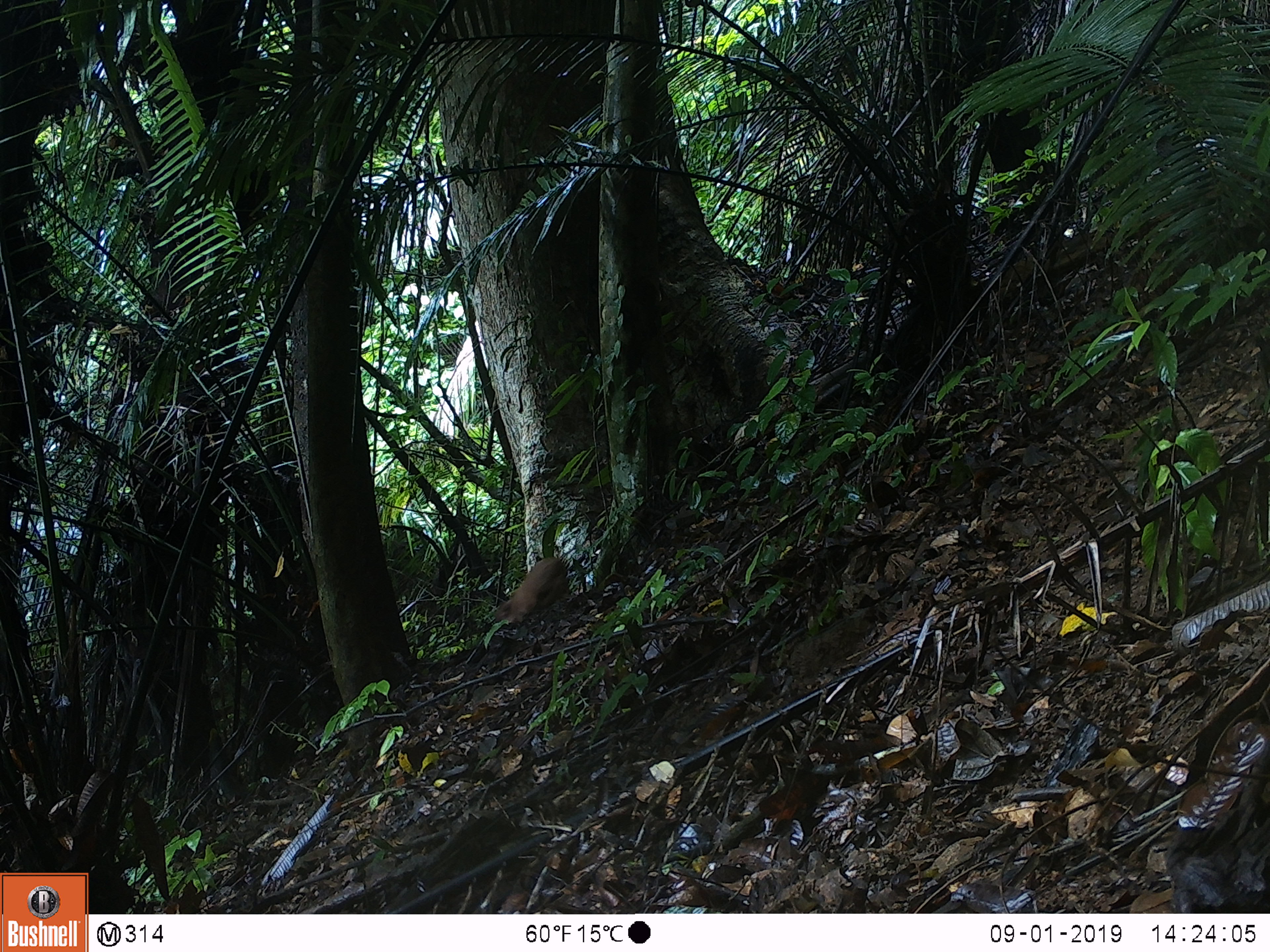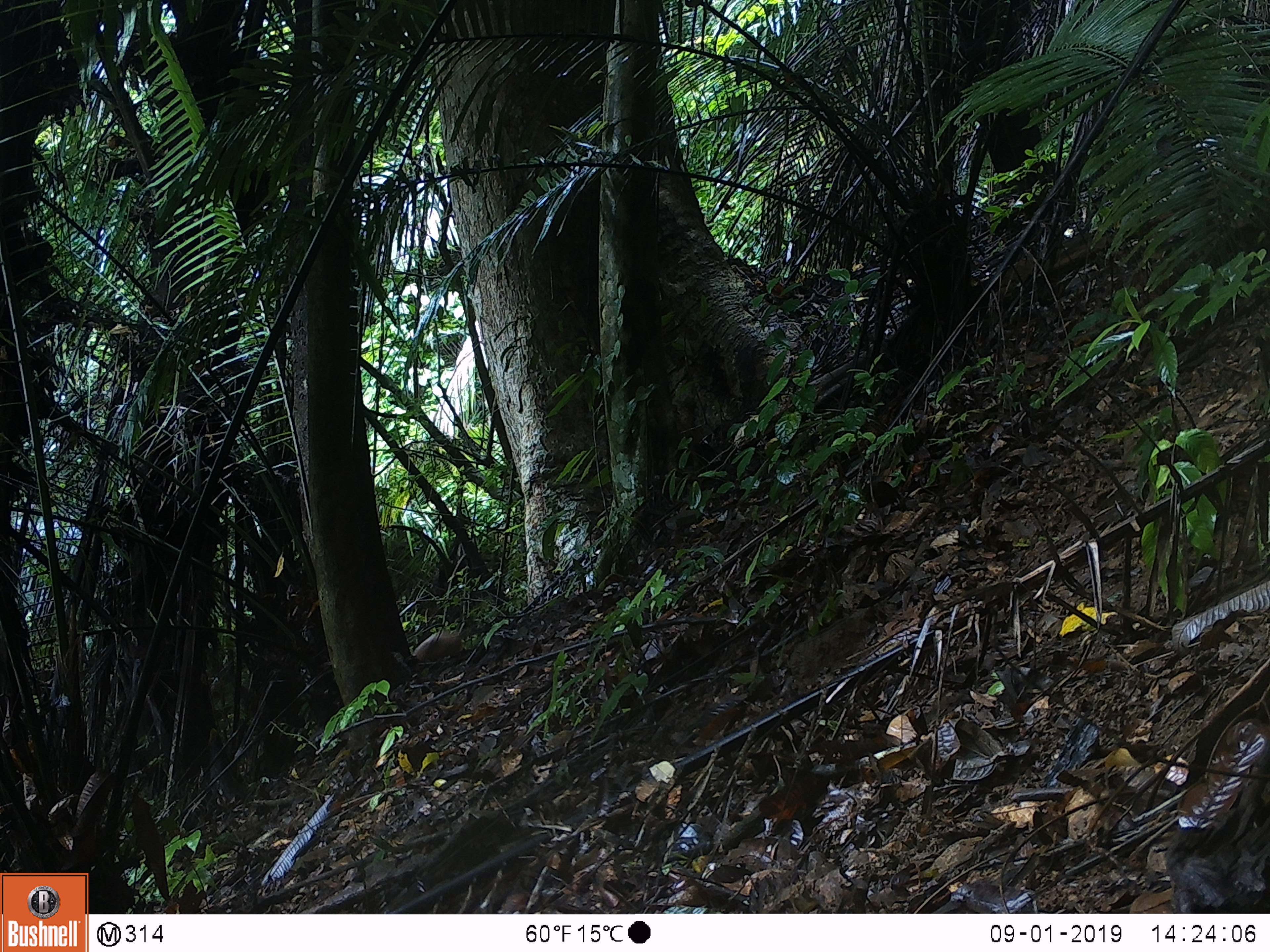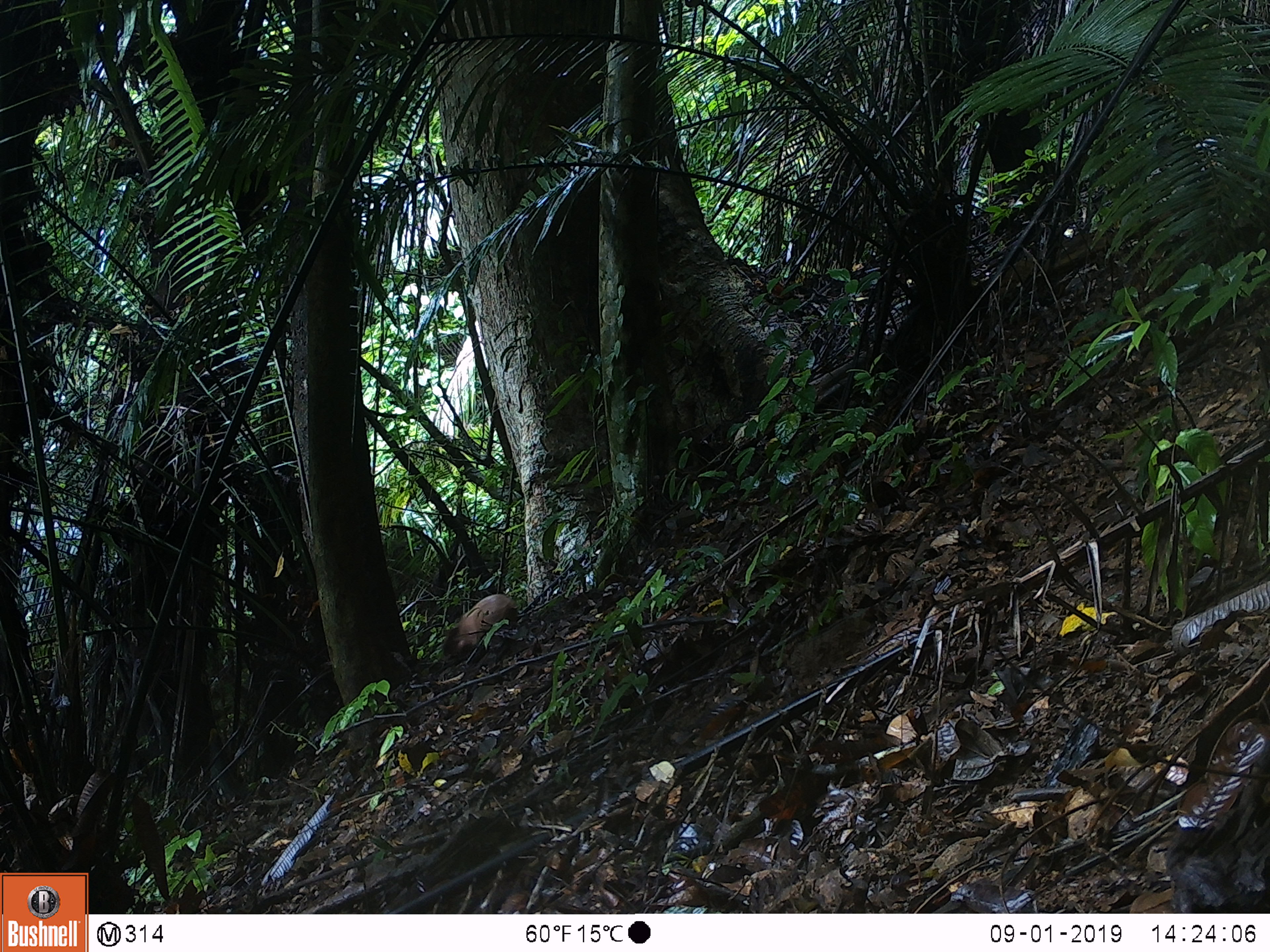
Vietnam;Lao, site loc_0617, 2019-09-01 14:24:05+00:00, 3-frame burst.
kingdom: Animalia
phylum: Chordata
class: Mammalia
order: Artiodactyla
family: Suidae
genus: Sus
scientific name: Sus scrofa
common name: eurasian wild pig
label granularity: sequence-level